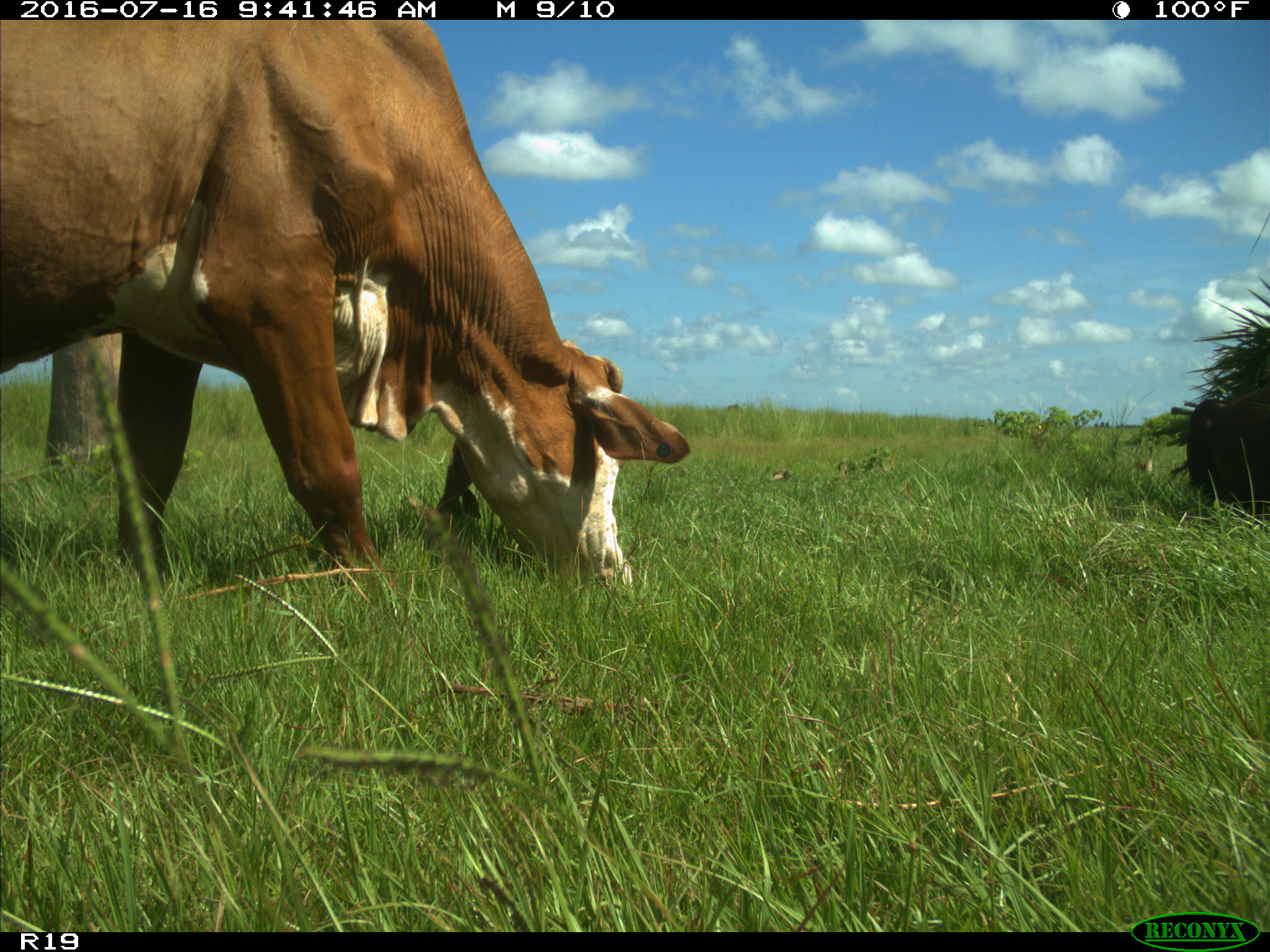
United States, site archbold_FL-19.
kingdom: Animalia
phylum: Chordata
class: Mammalia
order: Artiodactyla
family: Bovidae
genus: Bos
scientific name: Bos taurus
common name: domestic cow